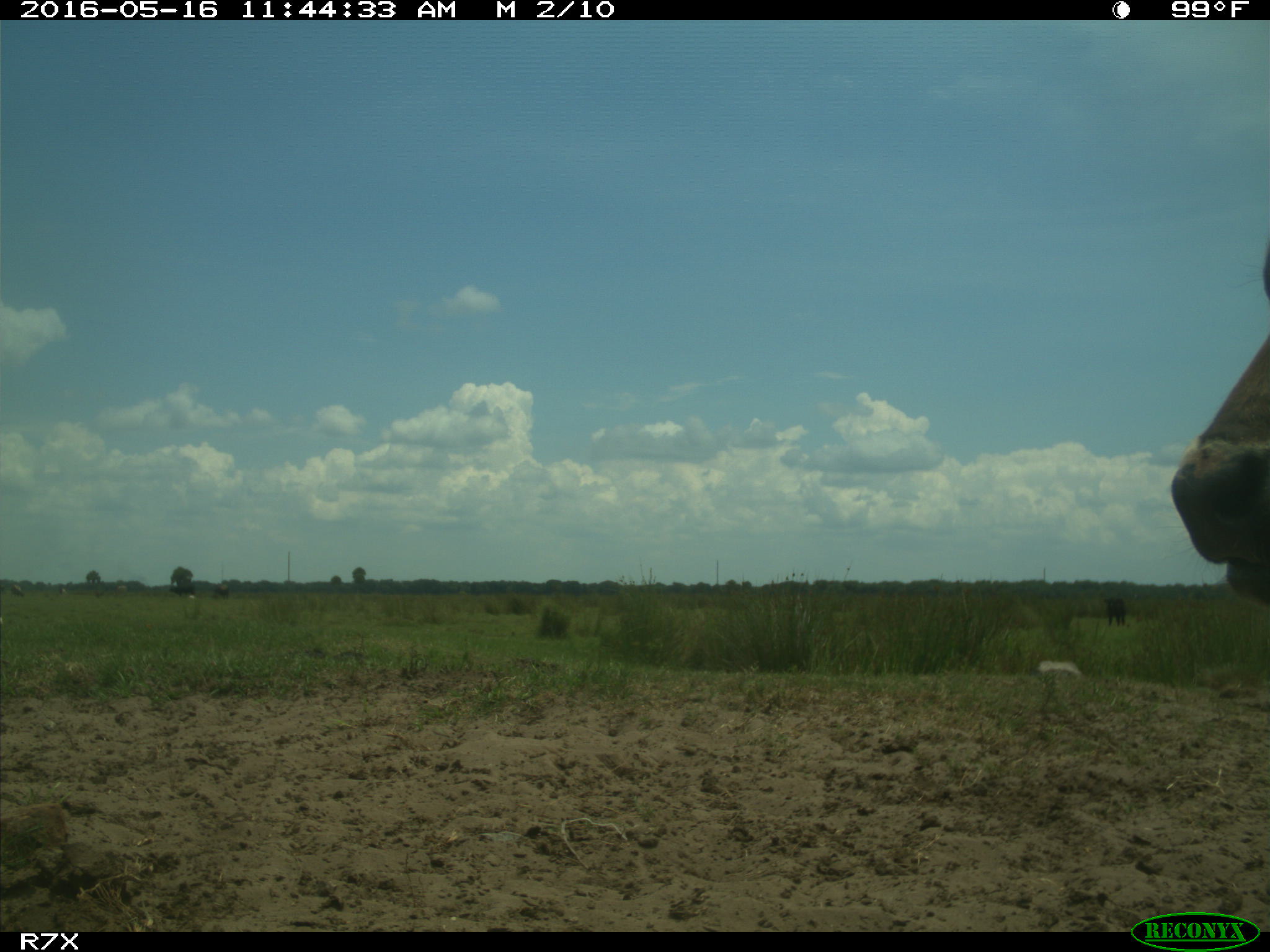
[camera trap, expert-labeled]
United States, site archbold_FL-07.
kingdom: Animalia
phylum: Chordata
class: Mammalia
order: Artiodactyla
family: Bovidae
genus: Bos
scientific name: Bos taurus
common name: domestic cow